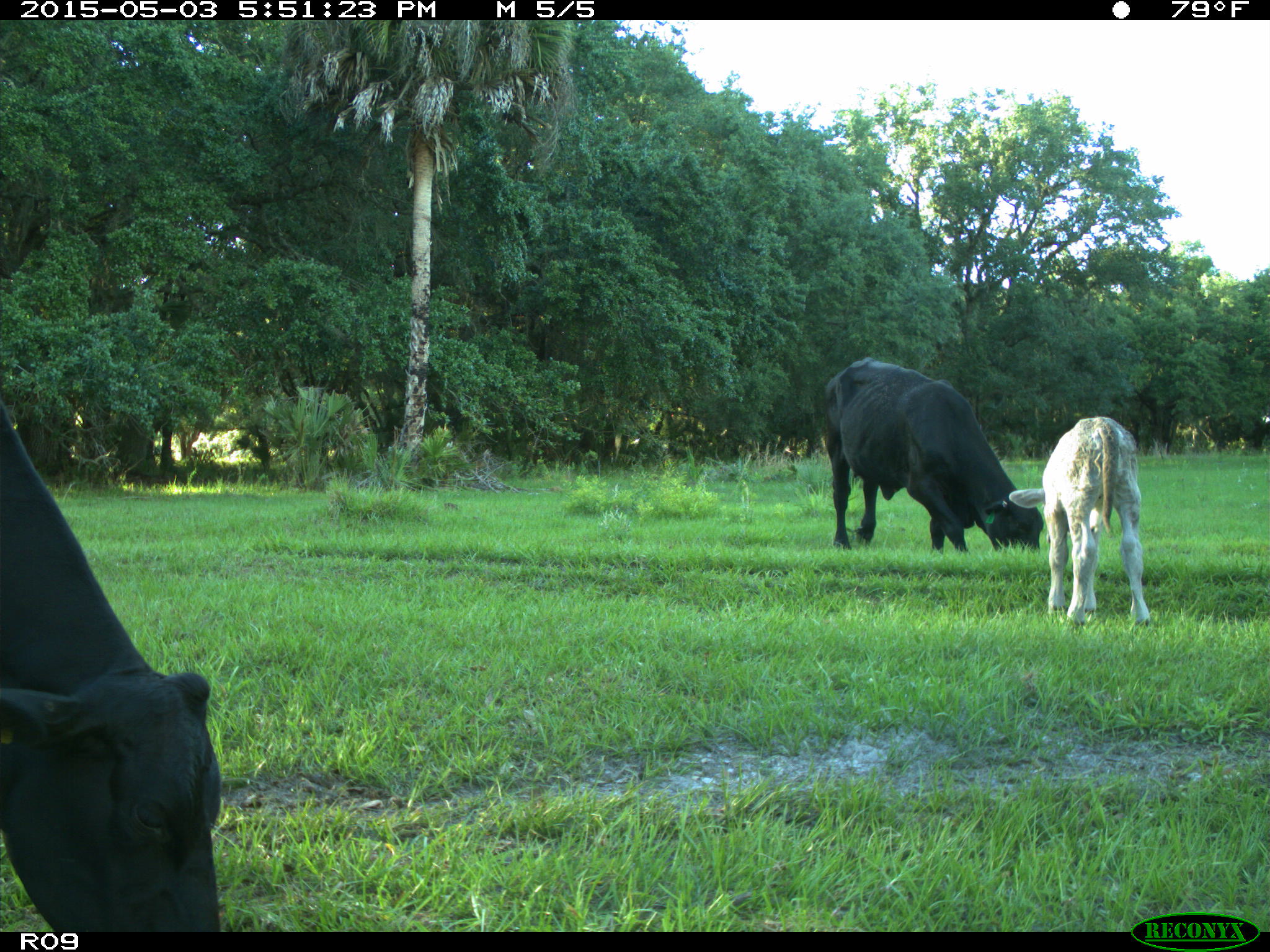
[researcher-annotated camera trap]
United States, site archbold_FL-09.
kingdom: Animalia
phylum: Chordata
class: Mammalia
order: Artiodactyla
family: Bovidae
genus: Bos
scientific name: Bos taurus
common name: domestic cow